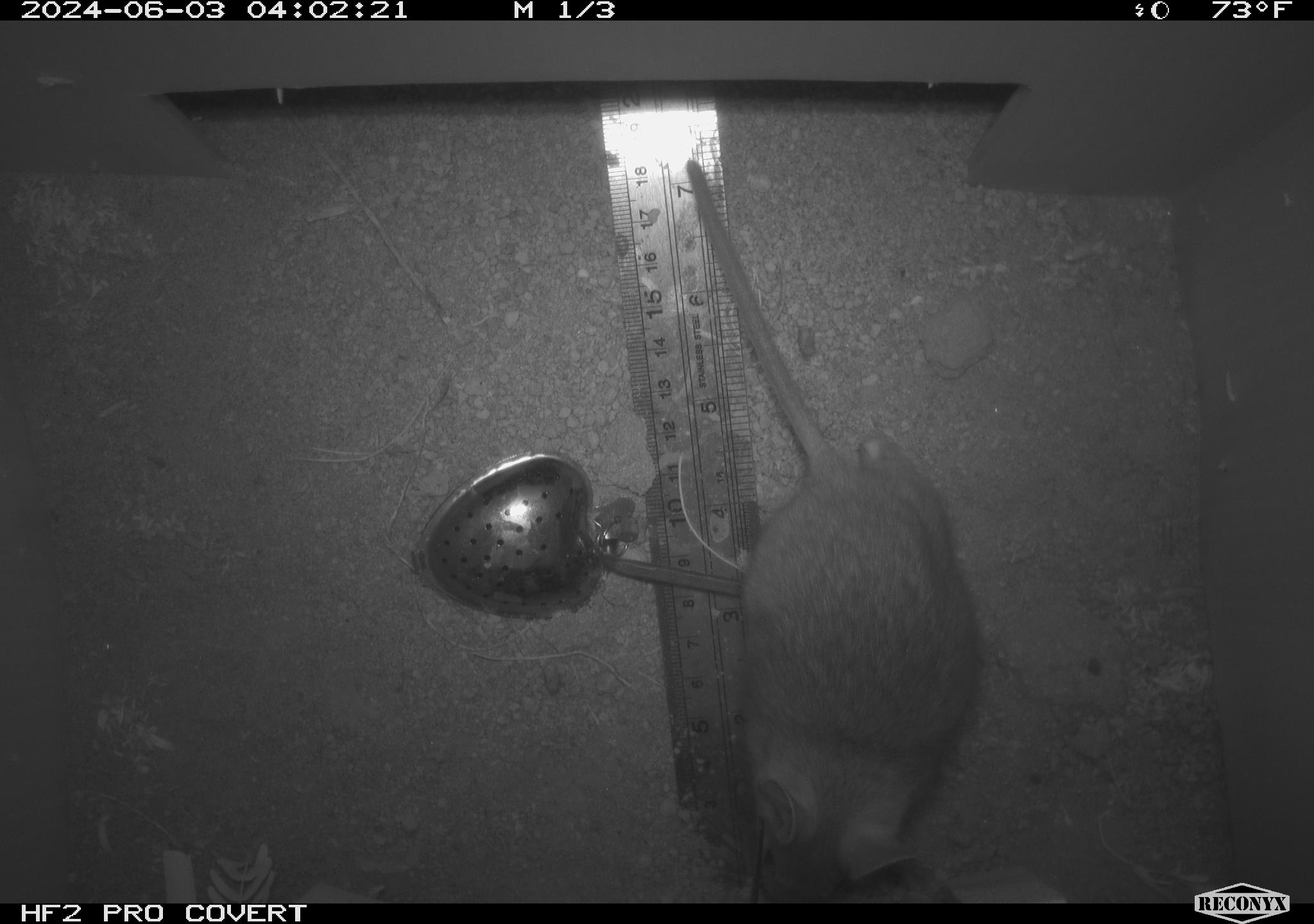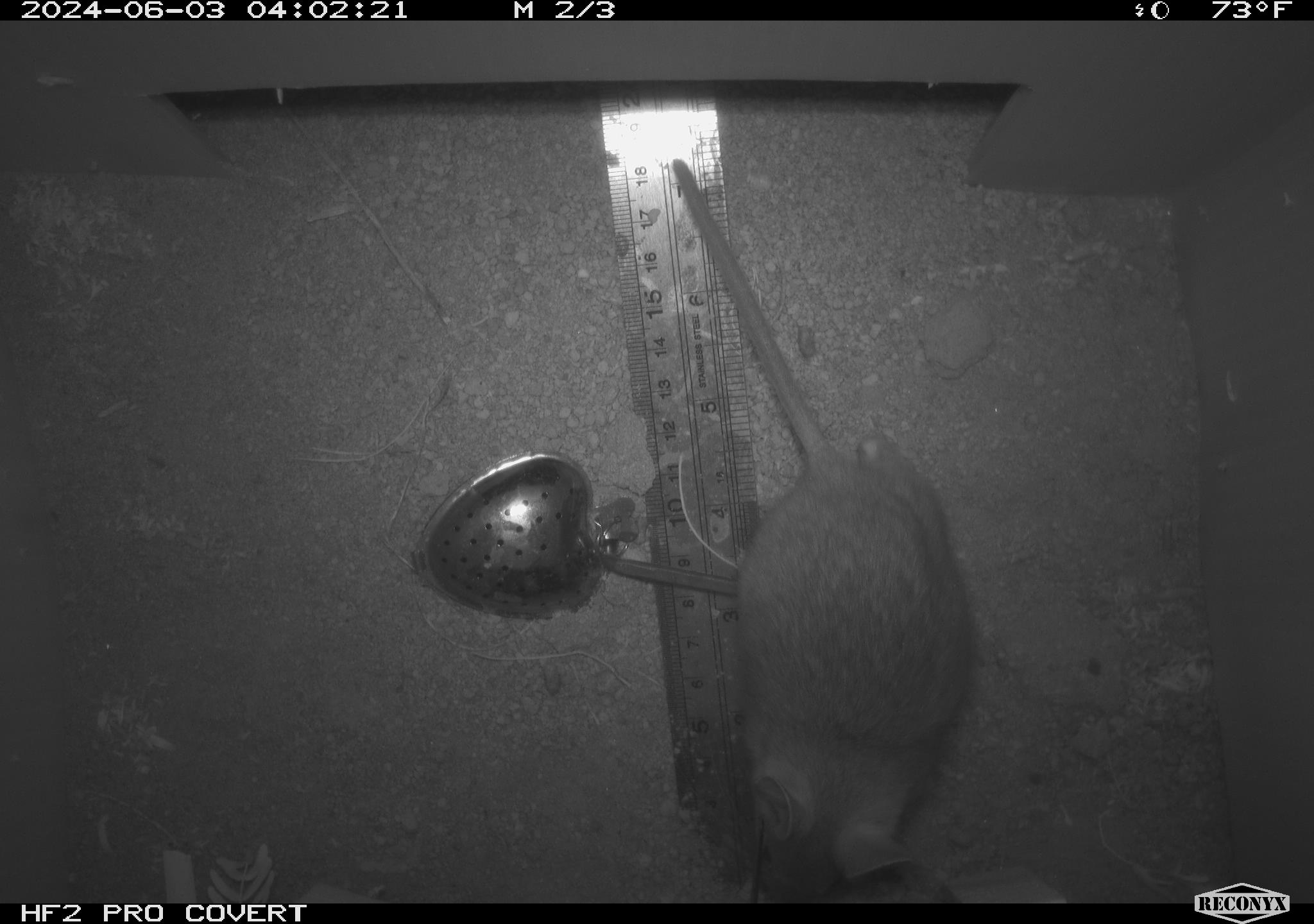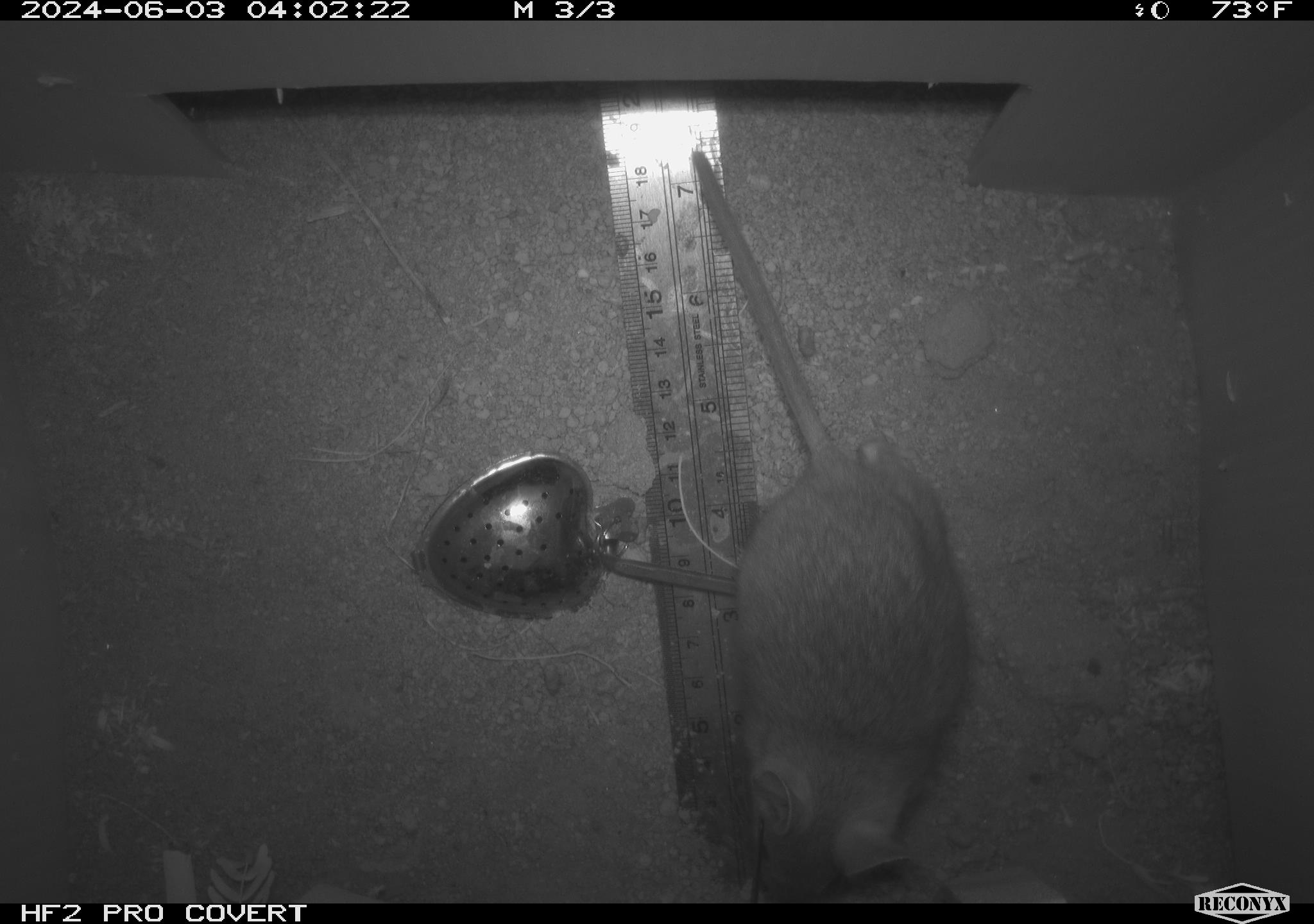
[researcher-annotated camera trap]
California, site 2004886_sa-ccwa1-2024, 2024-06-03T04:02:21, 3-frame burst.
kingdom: Animalia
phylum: Chordata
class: Mammalia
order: Rodentia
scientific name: Rodentia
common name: woodrat or rat or mouse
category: woodrat or rat or mouse species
Woodrat or rat or mouse species (woodrat or rat or mouse) (Rodentia).